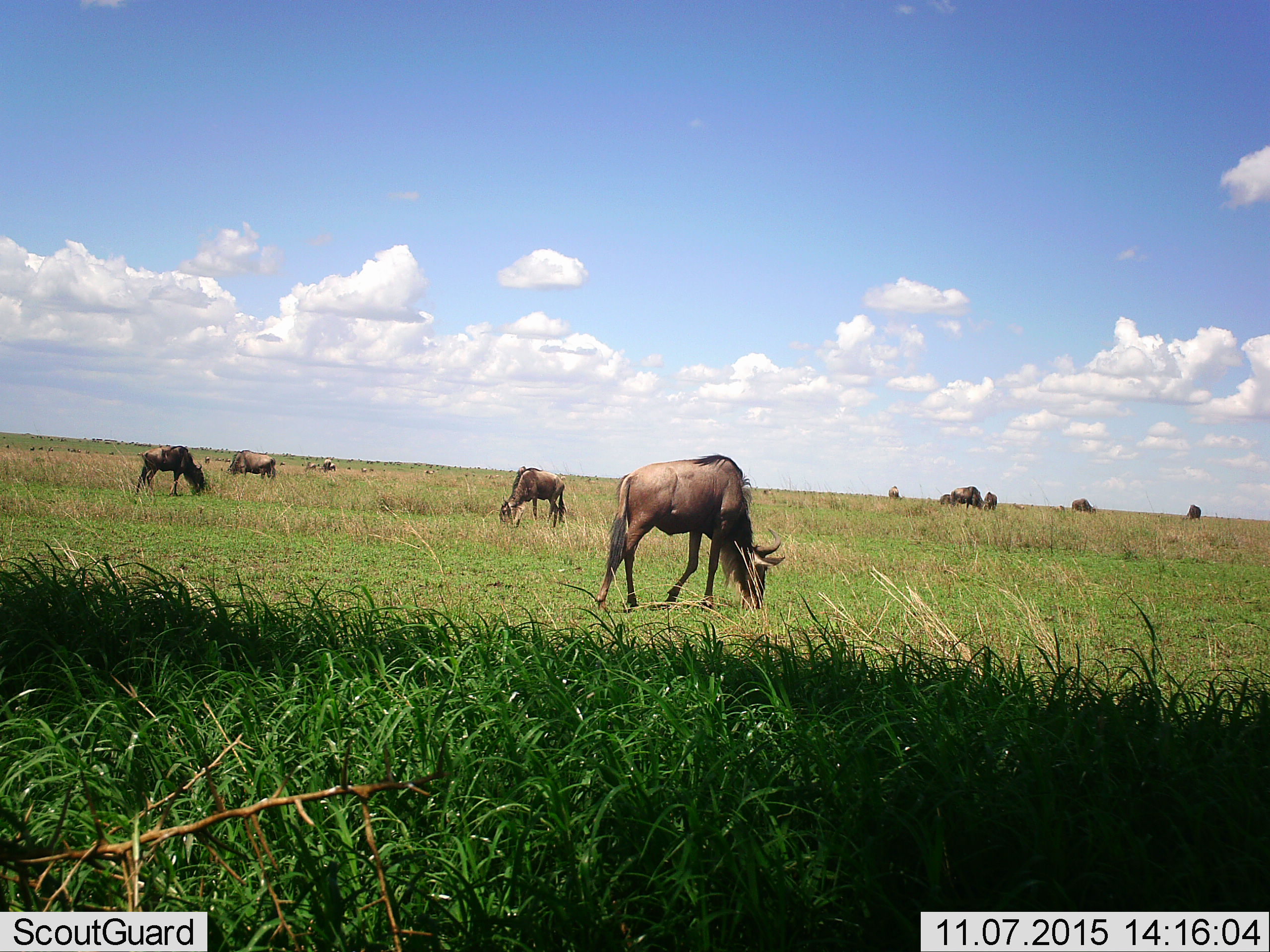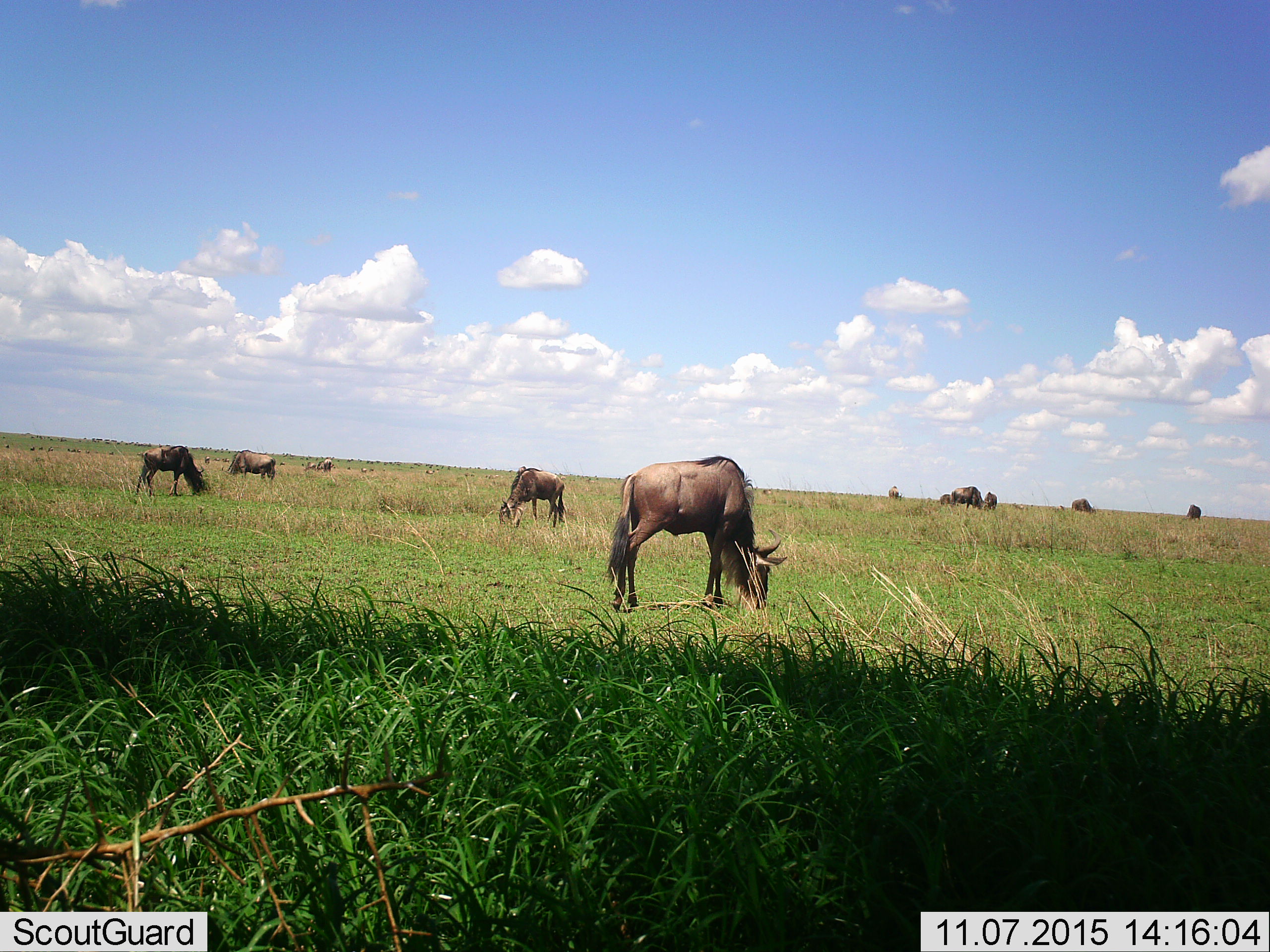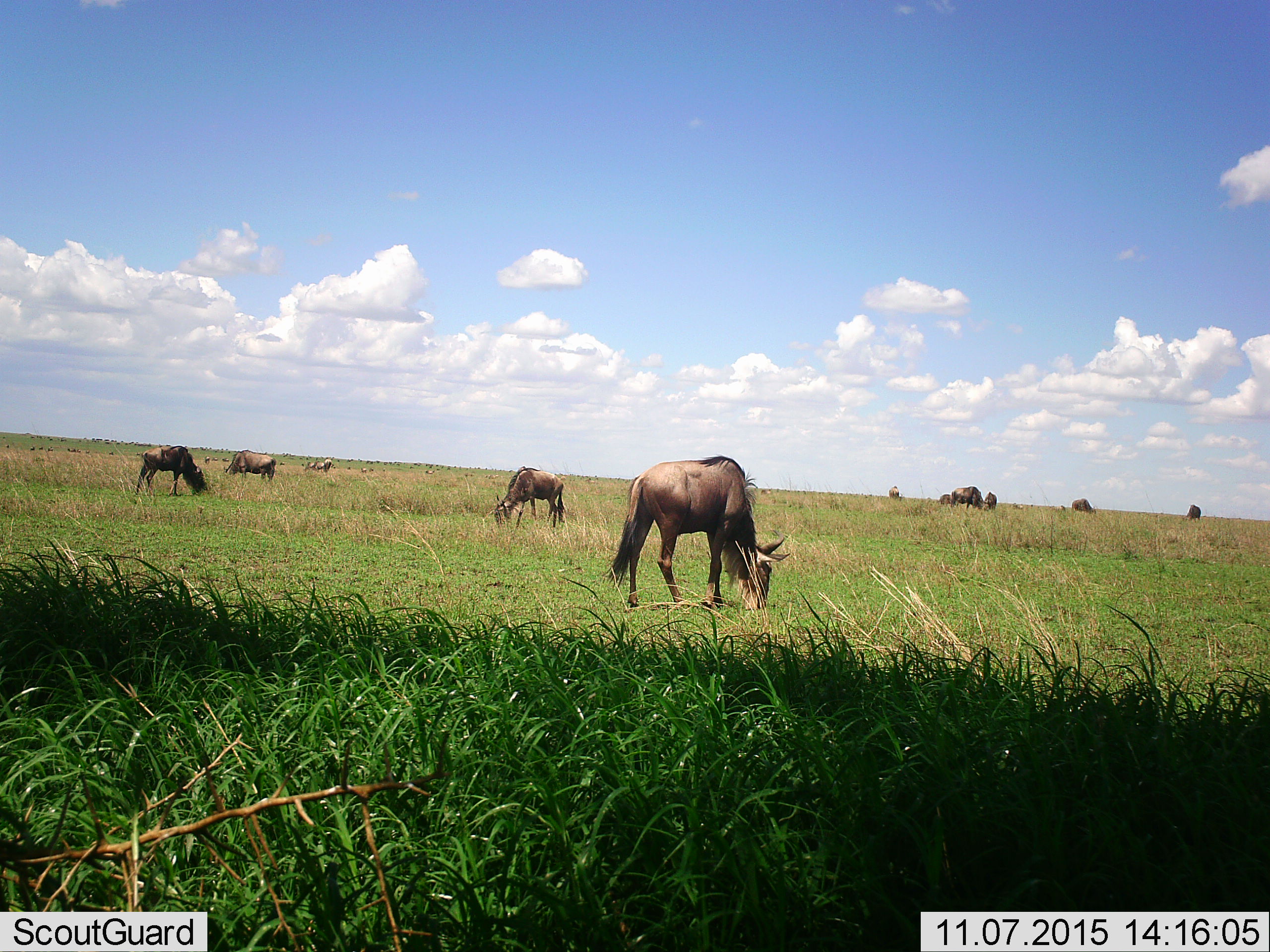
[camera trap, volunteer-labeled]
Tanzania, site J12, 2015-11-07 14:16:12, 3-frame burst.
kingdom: Animalia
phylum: Chordata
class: Mammalia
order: Artiodactyla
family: Bovidae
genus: Connochaetes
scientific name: Connochaetes taurinus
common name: blue wildebeest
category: wildebeest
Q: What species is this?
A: Wildebeest (blue wildebeest) (Connochaetes taurinus).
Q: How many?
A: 11-50.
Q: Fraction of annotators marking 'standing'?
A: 56%.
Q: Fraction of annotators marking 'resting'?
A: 11%.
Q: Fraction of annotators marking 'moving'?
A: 33%.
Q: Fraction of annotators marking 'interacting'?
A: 11%.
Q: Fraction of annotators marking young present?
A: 0%.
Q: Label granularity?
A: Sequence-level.